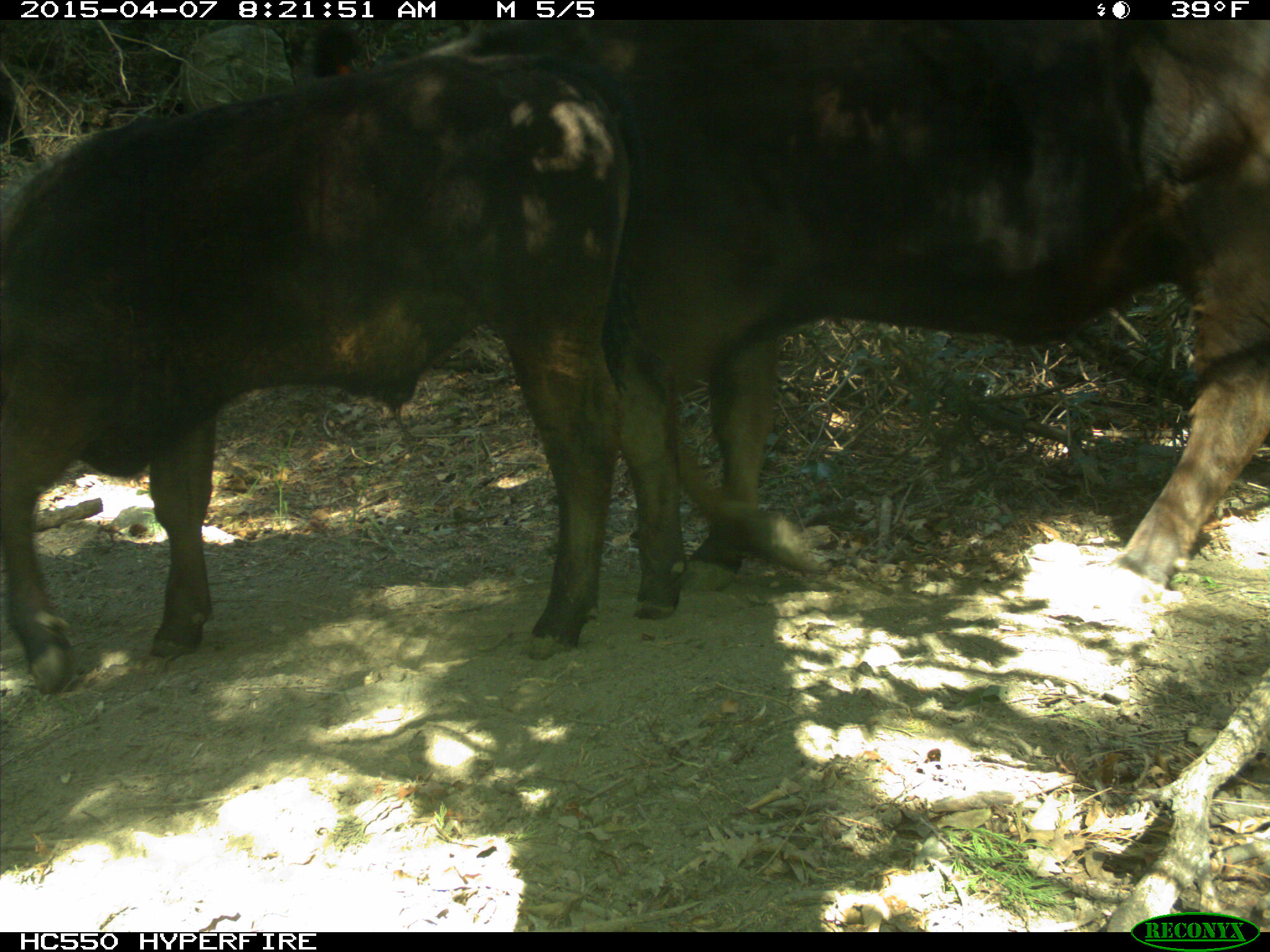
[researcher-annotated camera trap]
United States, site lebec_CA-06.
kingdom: Animalia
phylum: Chordata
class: Mammalia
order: Artiodactyla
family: Bovidae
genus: Bos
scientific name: Bos taurus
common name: domestic cow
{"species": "Bos taurus (domestic cow)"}